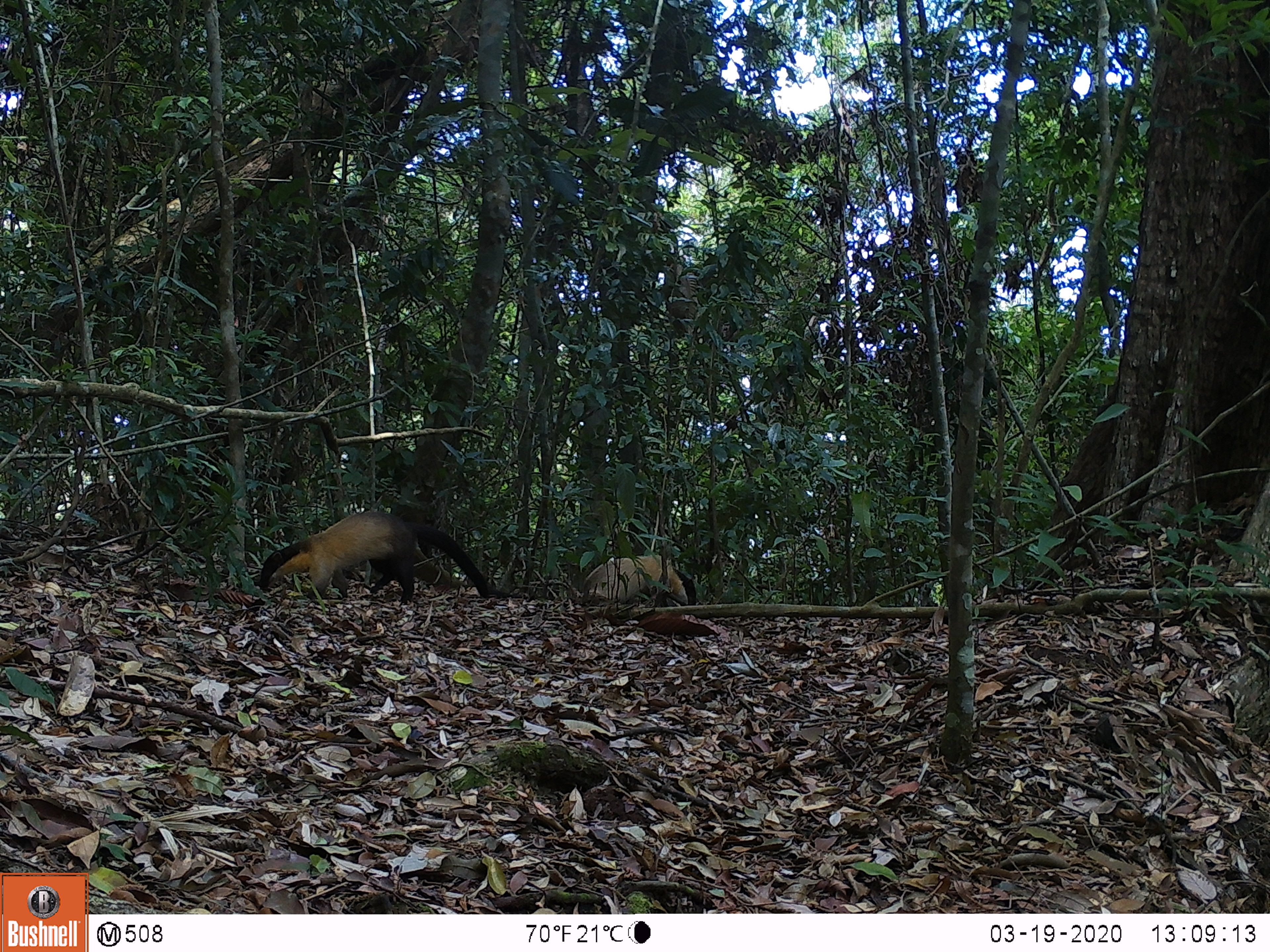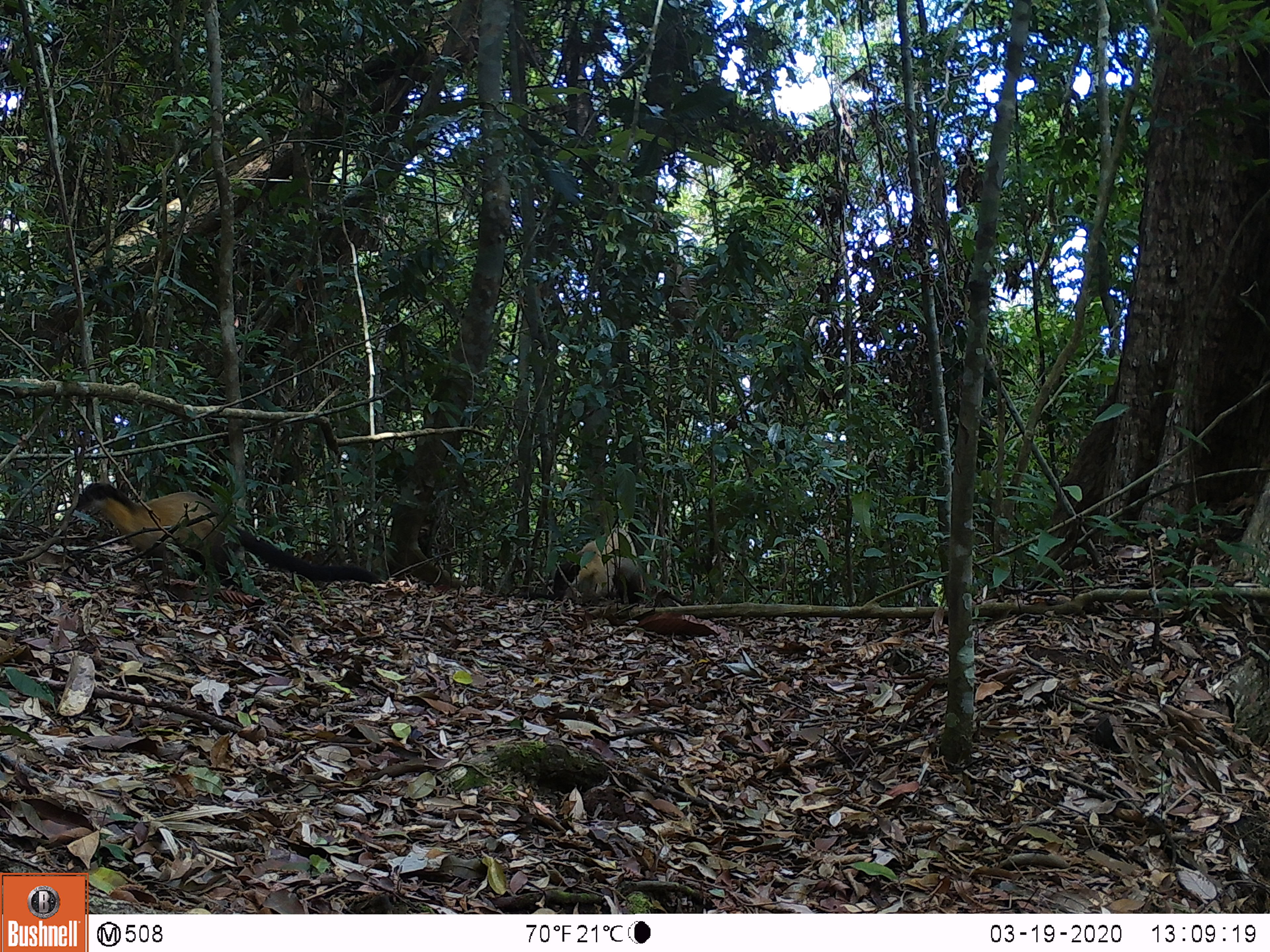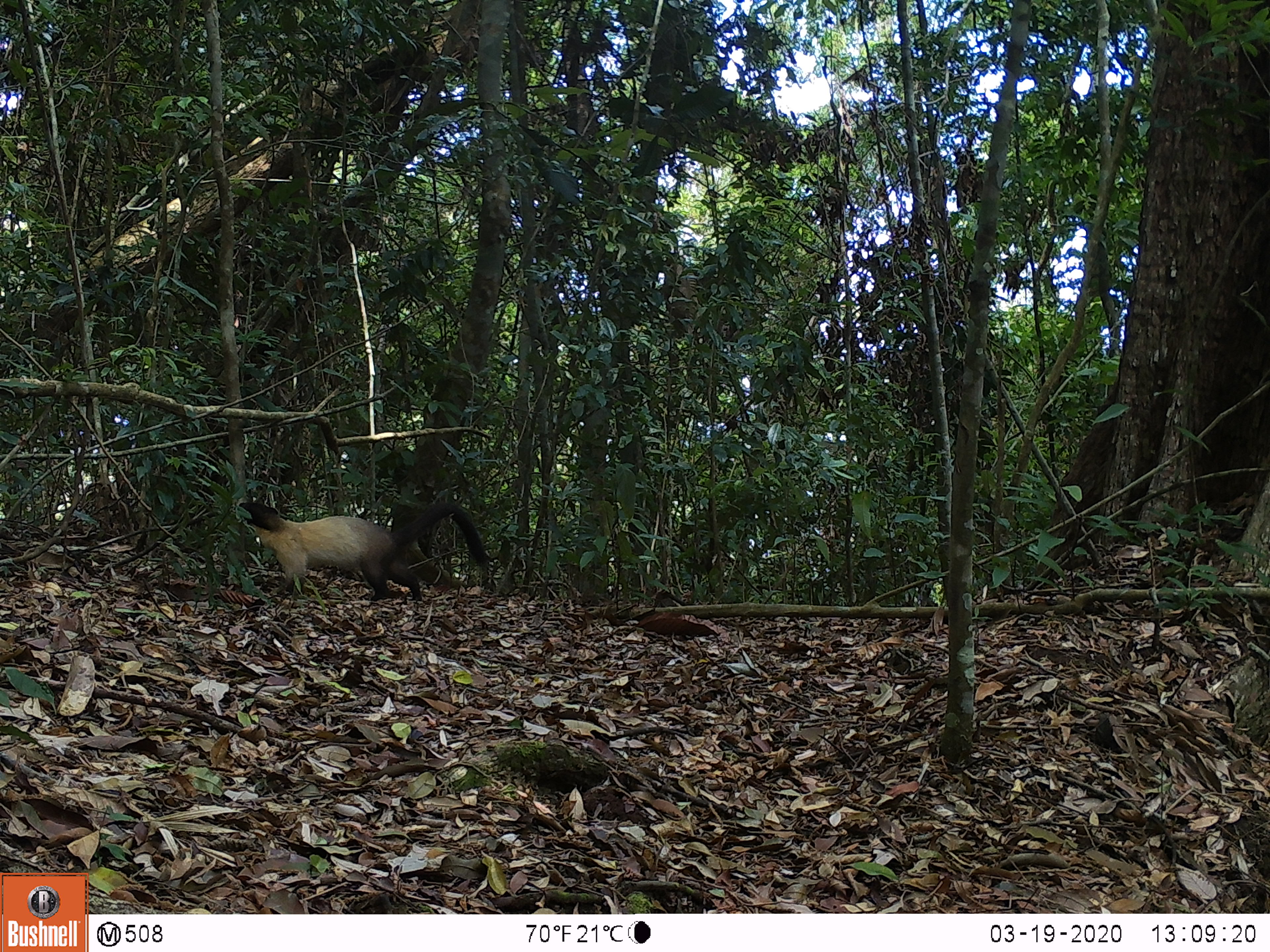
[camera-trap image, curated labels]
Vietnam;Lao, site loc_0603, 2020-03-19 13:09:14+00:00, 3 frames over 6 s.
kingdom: Animalia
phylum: Chordata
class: Mammalia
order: Carnivora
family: Mustelidae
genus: Martes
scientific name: Martes flavigula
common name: yellow-throated marten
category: yellow throated marten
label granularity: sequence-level